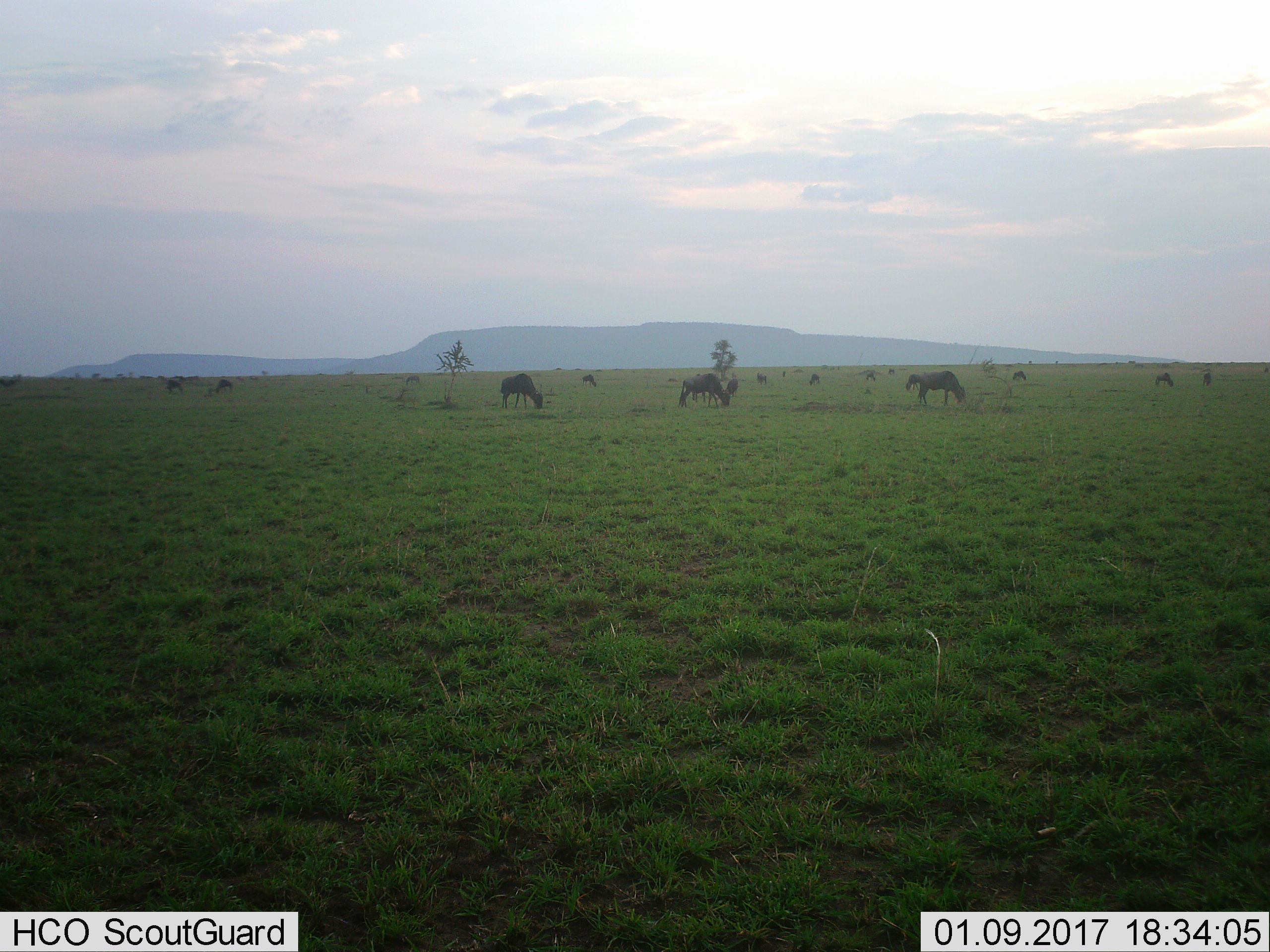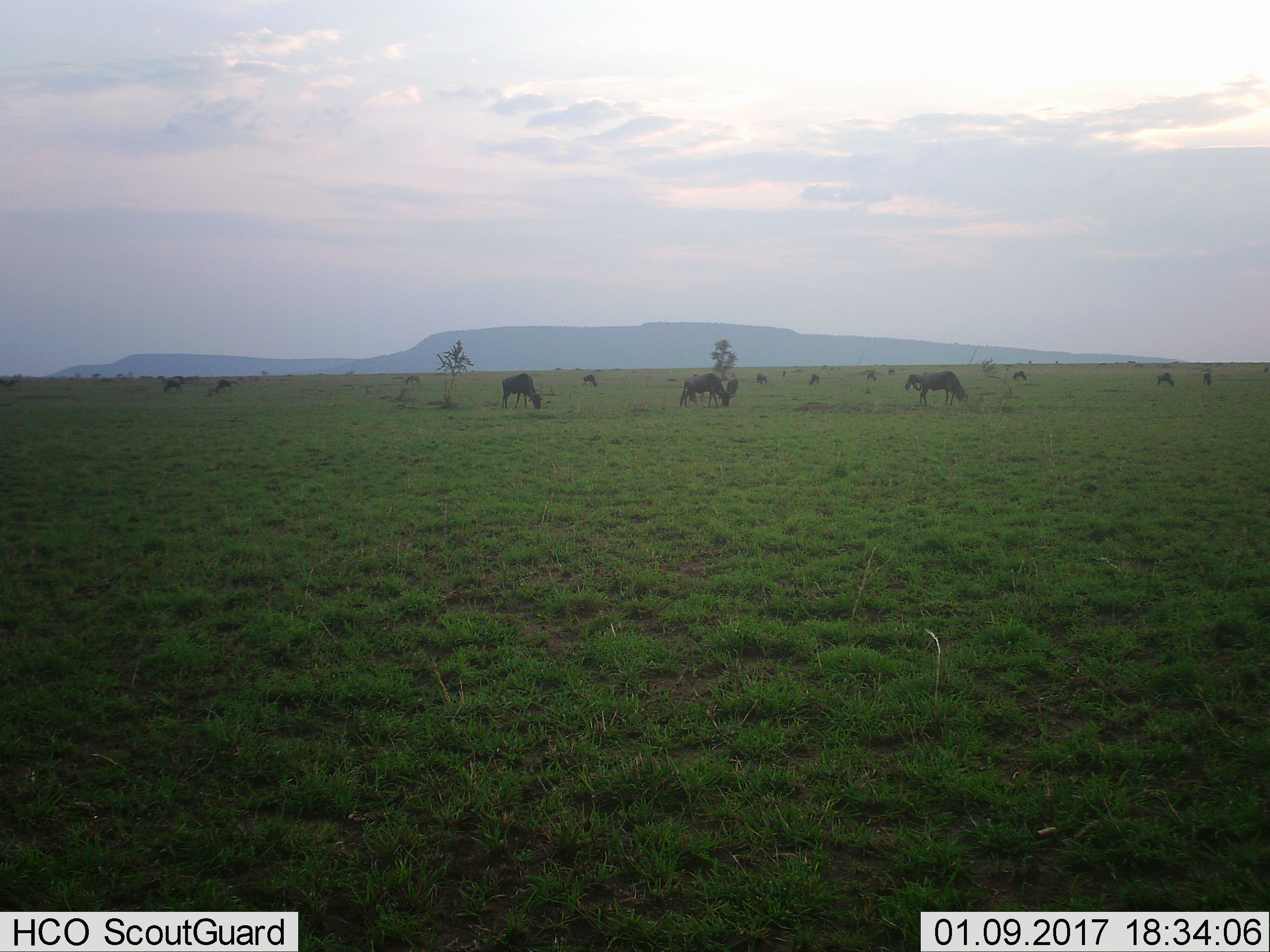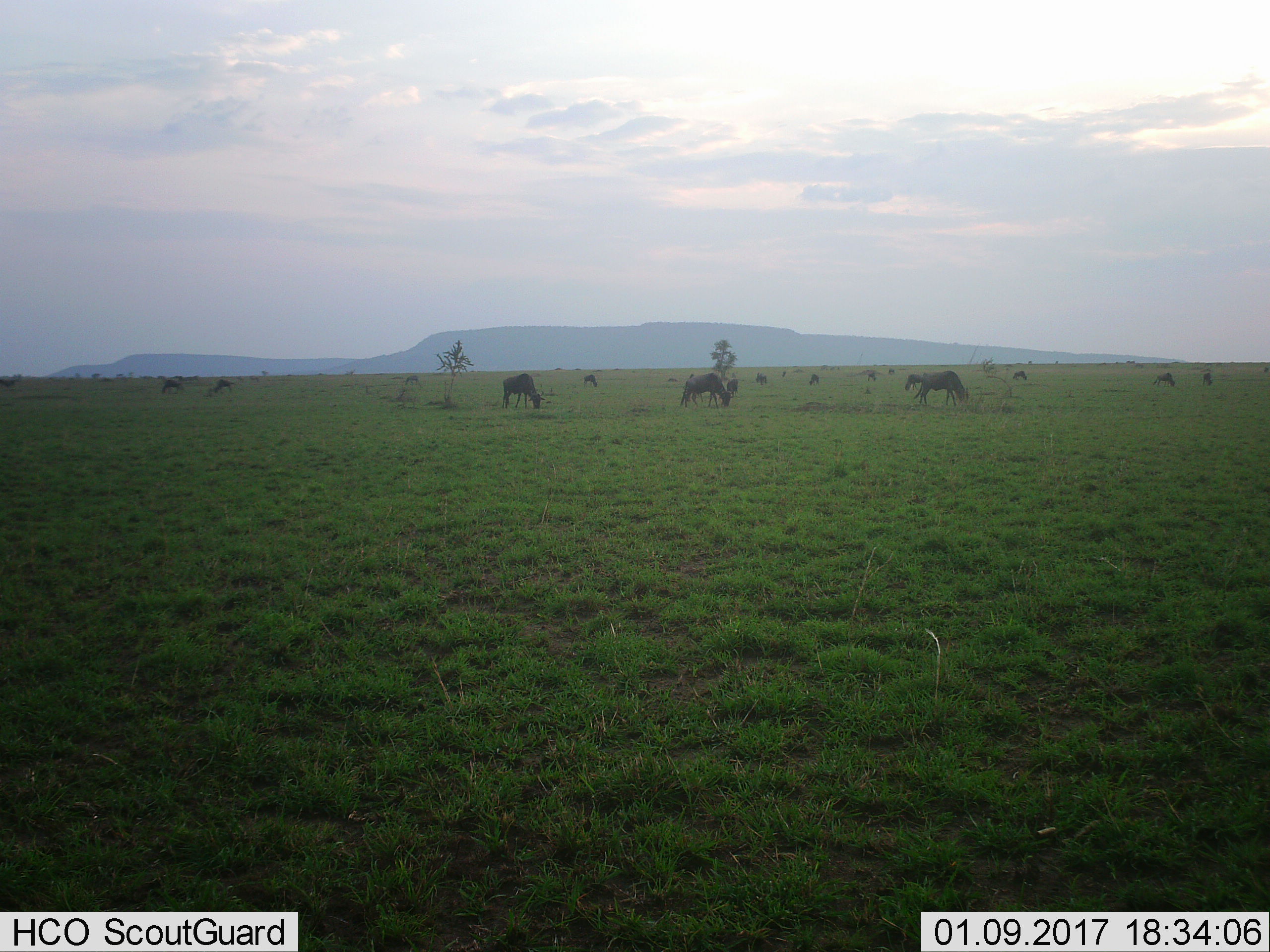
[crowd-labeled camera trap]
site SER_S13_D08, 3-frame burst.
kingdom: Animalia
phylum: Chordata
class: Mammalia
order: Artiodactyla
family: Bovidae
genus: Connochaetes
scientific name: Connochaetes taurinus taurinus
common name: blue wildebeest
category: wildebeestblue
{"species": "wildebeestblue (blue wildebeest) (Connochaetes taurinus taurinus)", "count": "11-50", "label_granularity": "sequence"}